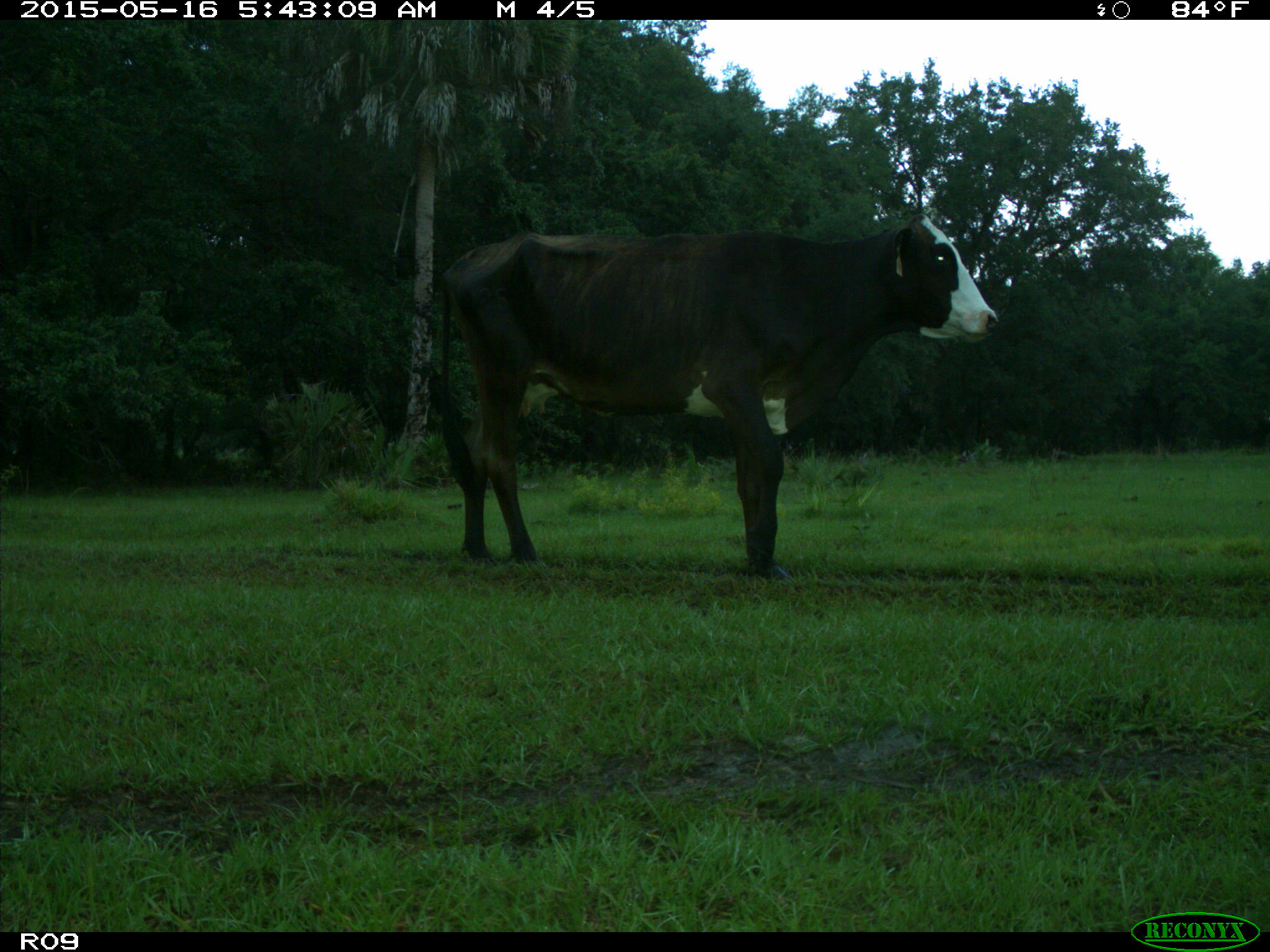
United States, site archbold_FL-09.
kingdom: Animalia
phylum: Chordata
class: Mammalia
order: Artiodactyla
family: Bovidae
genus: Bos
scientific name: Bos taurus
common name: domestic cow